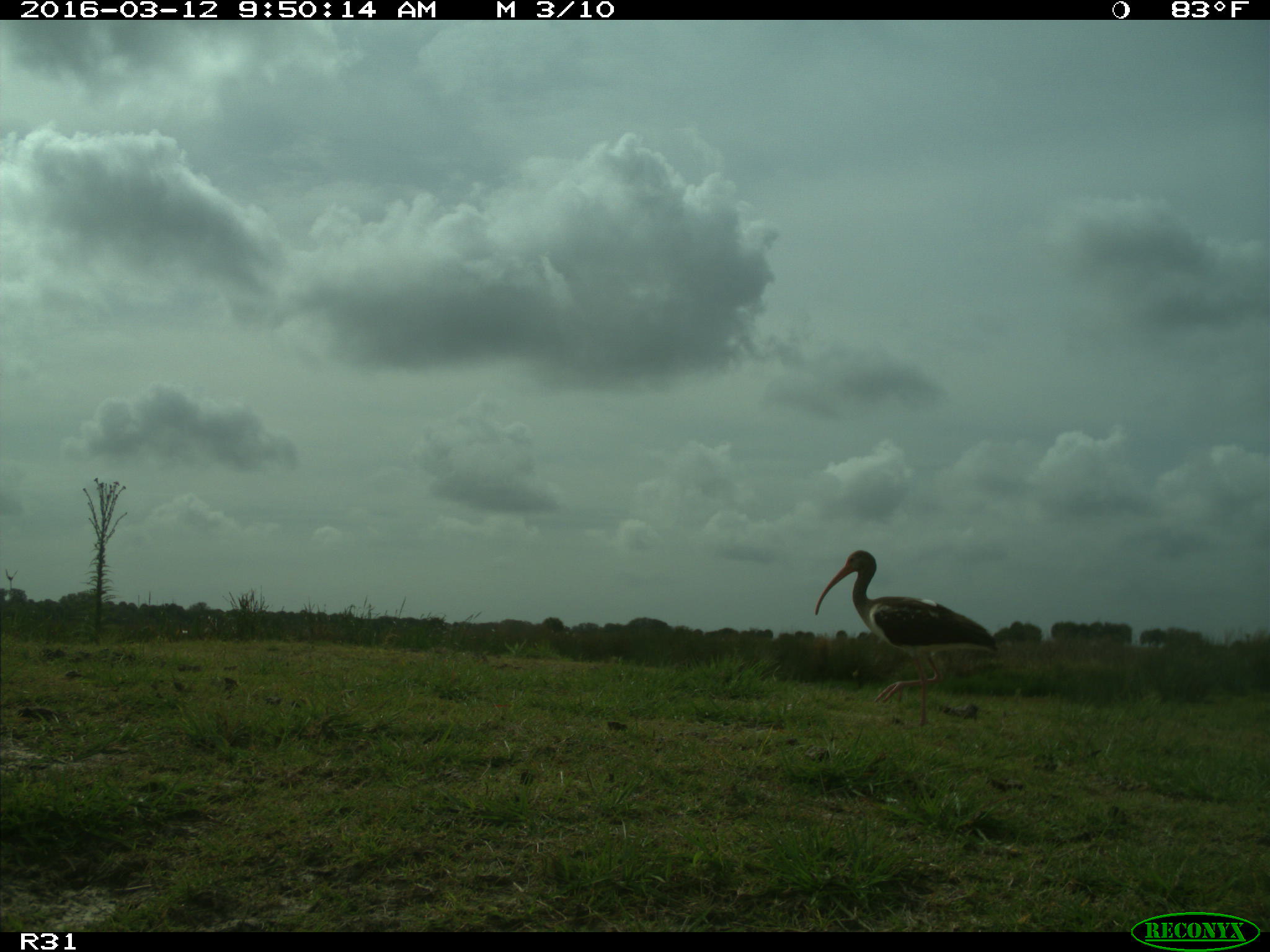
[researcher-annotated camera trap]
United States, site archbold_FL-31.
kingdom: Animalia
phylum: Chordata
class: Aves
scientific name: Aves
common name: birds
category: unidentified bird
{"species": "unidentified bird (birds) (Aves)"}